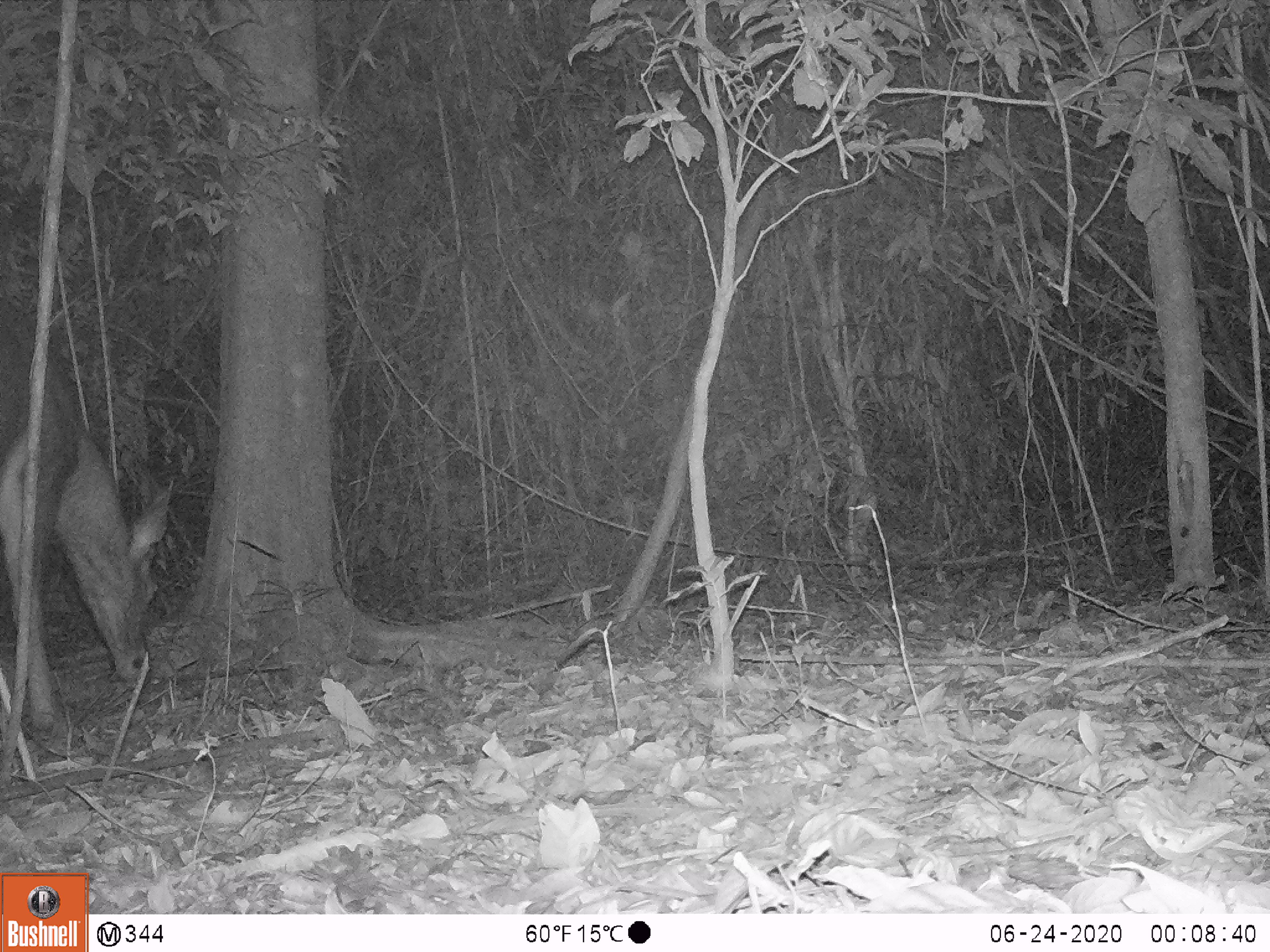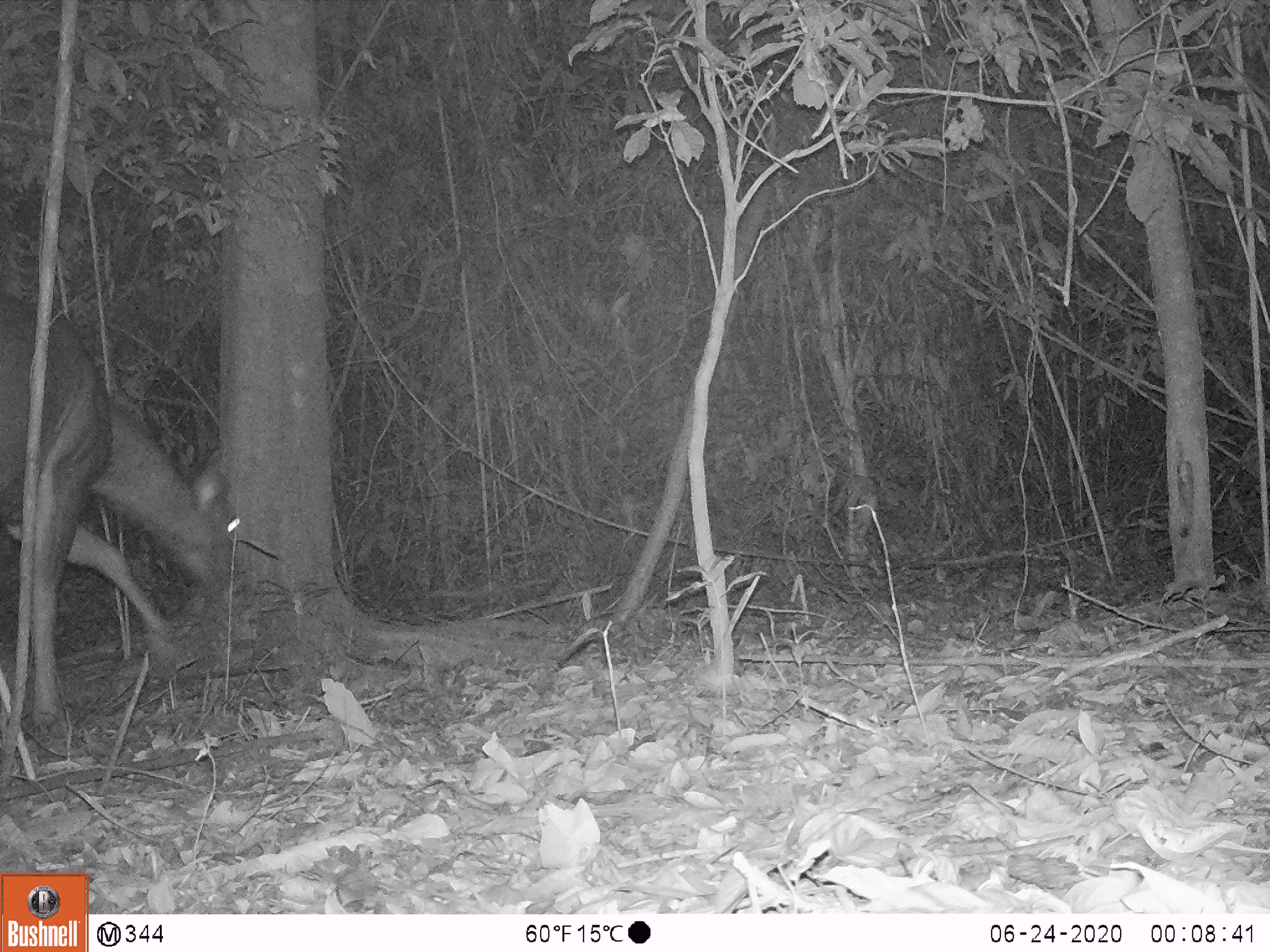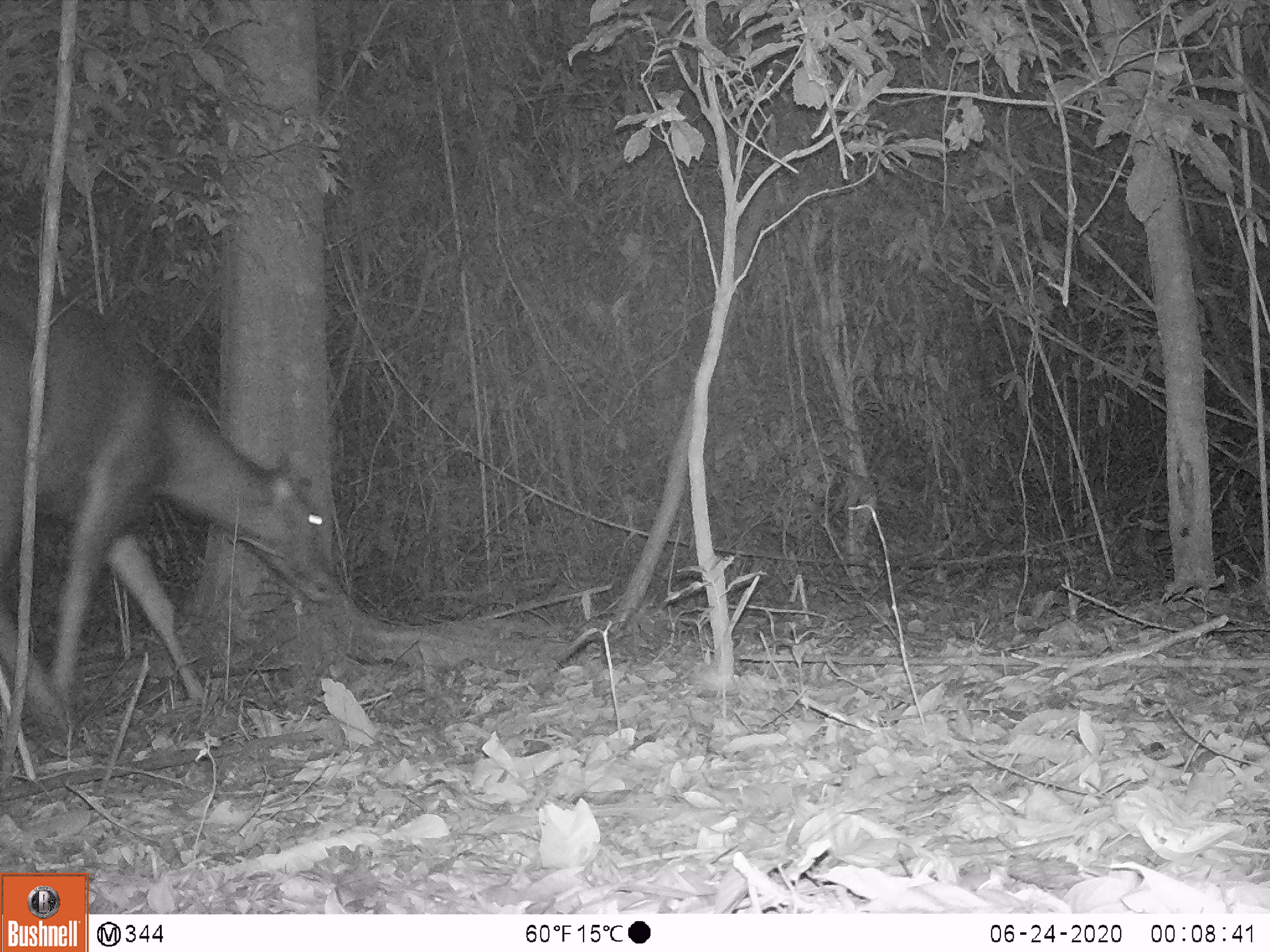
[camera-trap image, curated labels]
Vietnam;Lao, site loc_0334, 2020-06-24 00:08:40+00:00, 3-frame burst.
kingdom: Animalia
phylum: Chordata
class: Mammalia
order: Artiodactyla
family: Cervidae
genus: Rusa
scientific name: Rusa unicolor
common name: sambar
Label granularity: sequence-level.